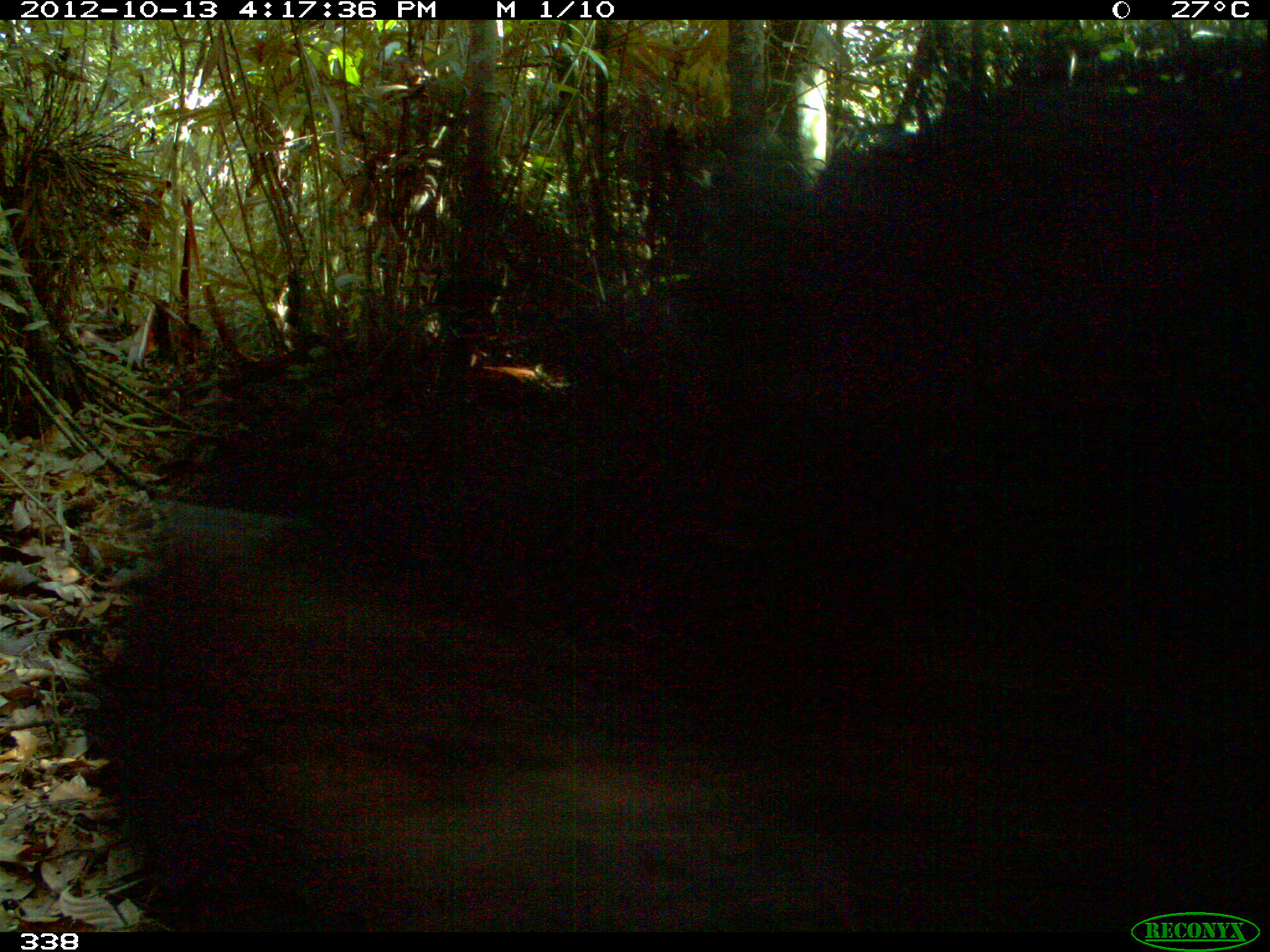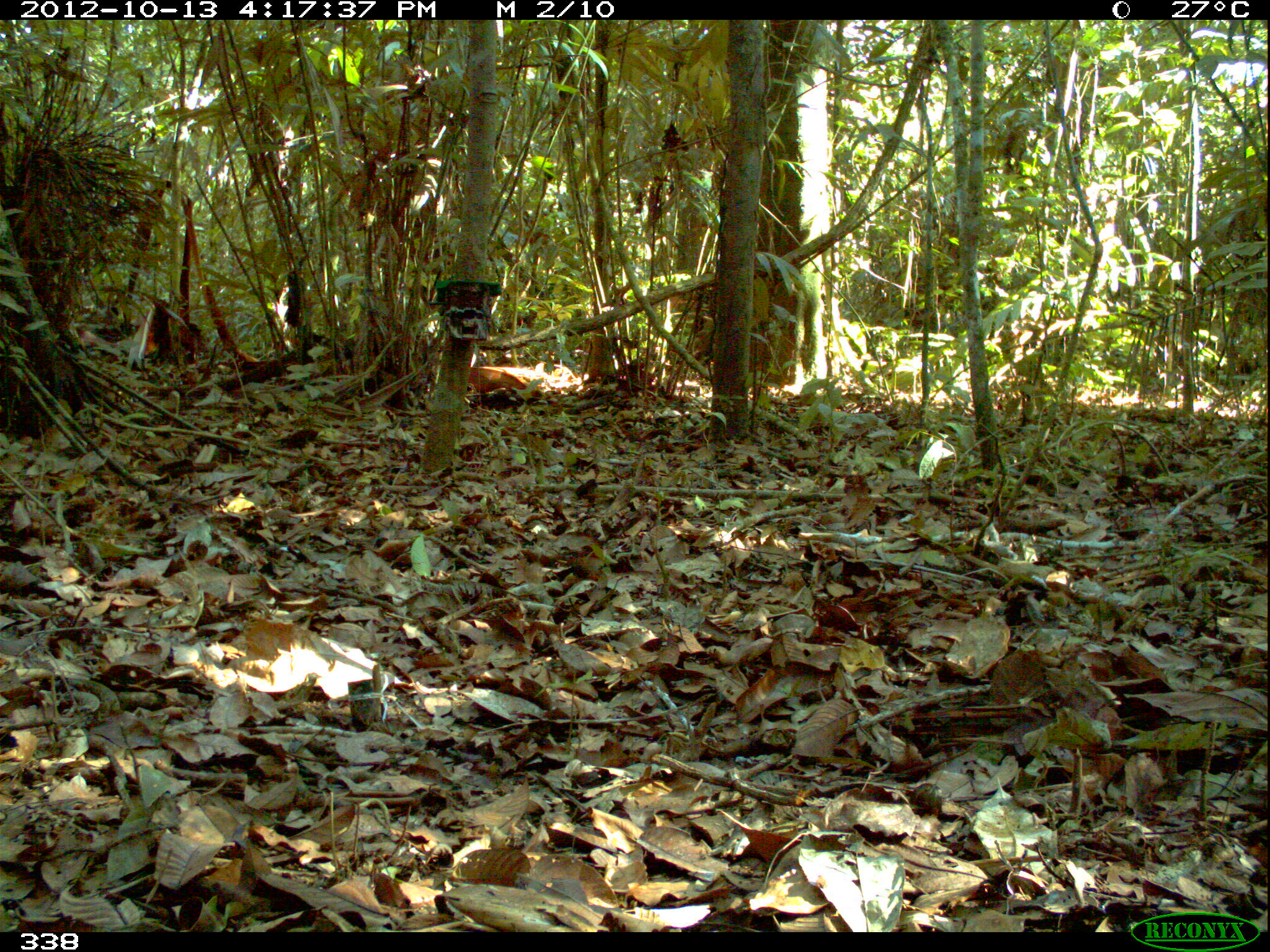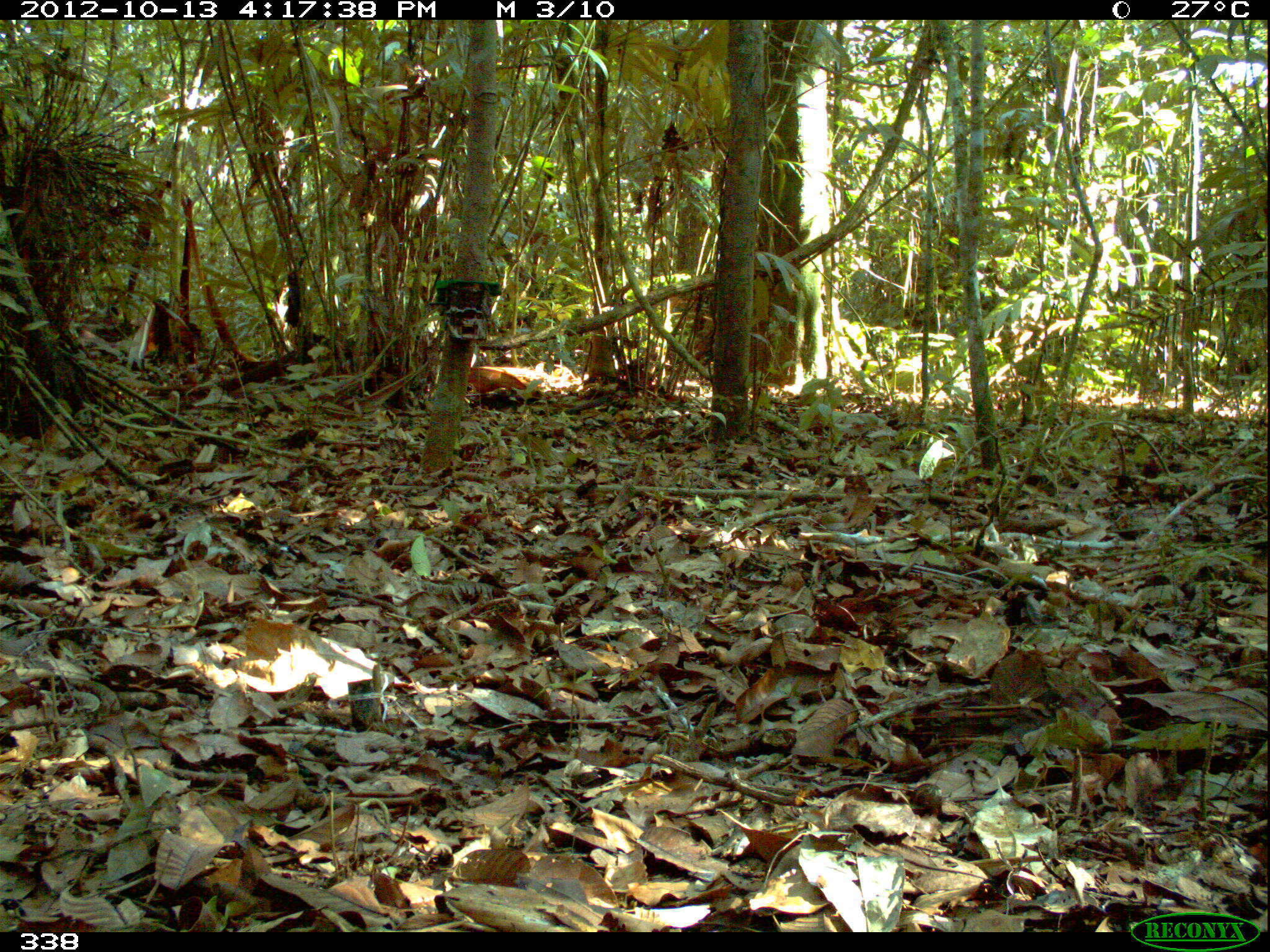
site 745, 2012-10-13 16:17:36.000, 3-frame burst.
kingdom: Animalia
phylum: Chordata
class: Mammalia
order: Artiodactyla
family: Tayassuidae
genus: Tayassu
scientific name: Tayassu pecari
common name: white-lipped peccary